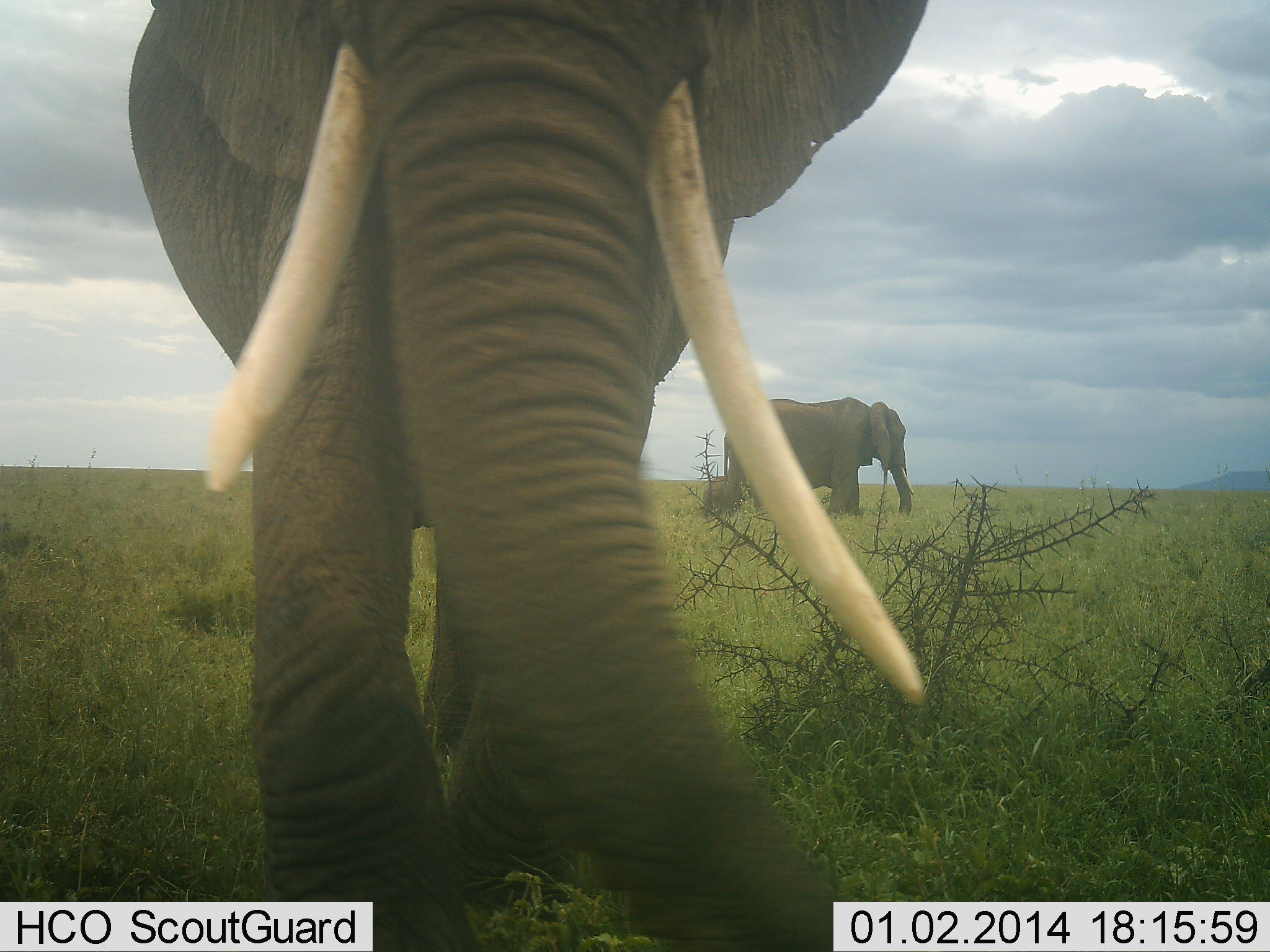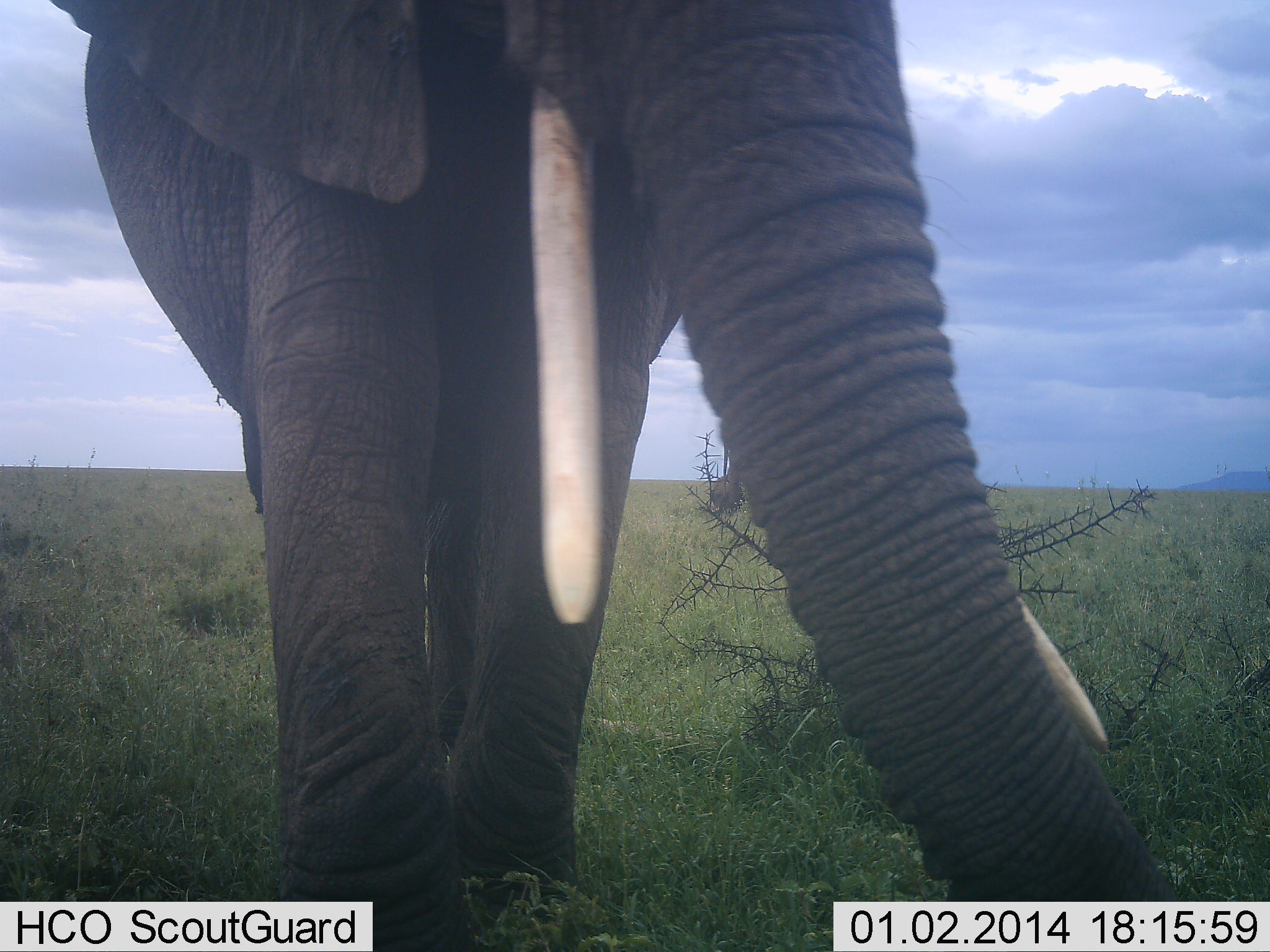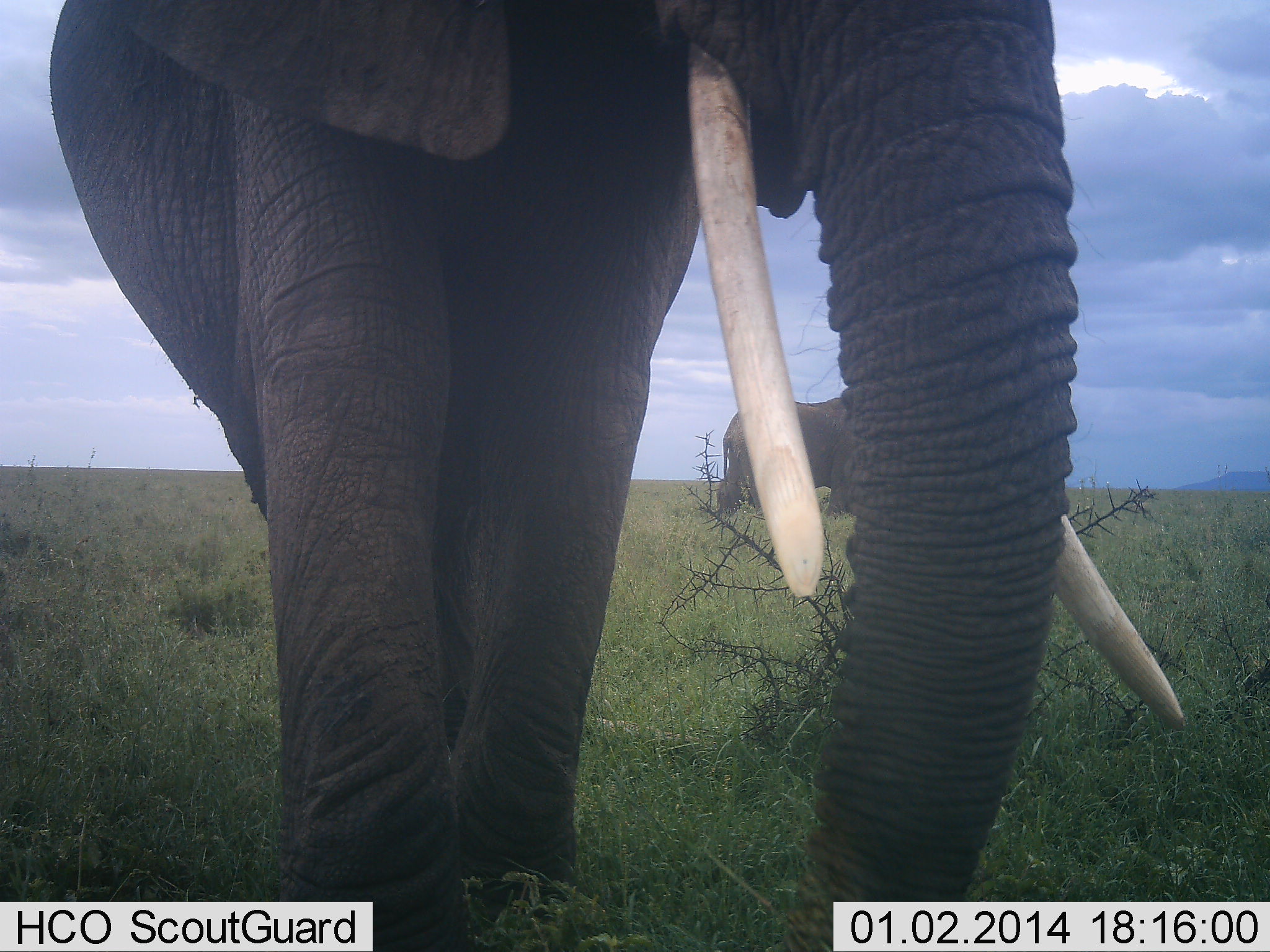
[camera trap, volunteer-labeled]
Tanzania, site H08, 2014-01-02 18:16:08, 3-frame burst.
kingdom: Animalia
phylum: Chordata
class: Mammalia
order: Proboscidea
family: Elephantidae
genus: Loxodonta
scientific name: Loxodonta africana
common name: african bush elephant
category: elephant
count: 3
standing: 70%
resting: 0%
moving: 60%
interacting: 0%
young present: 50%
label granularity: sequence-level